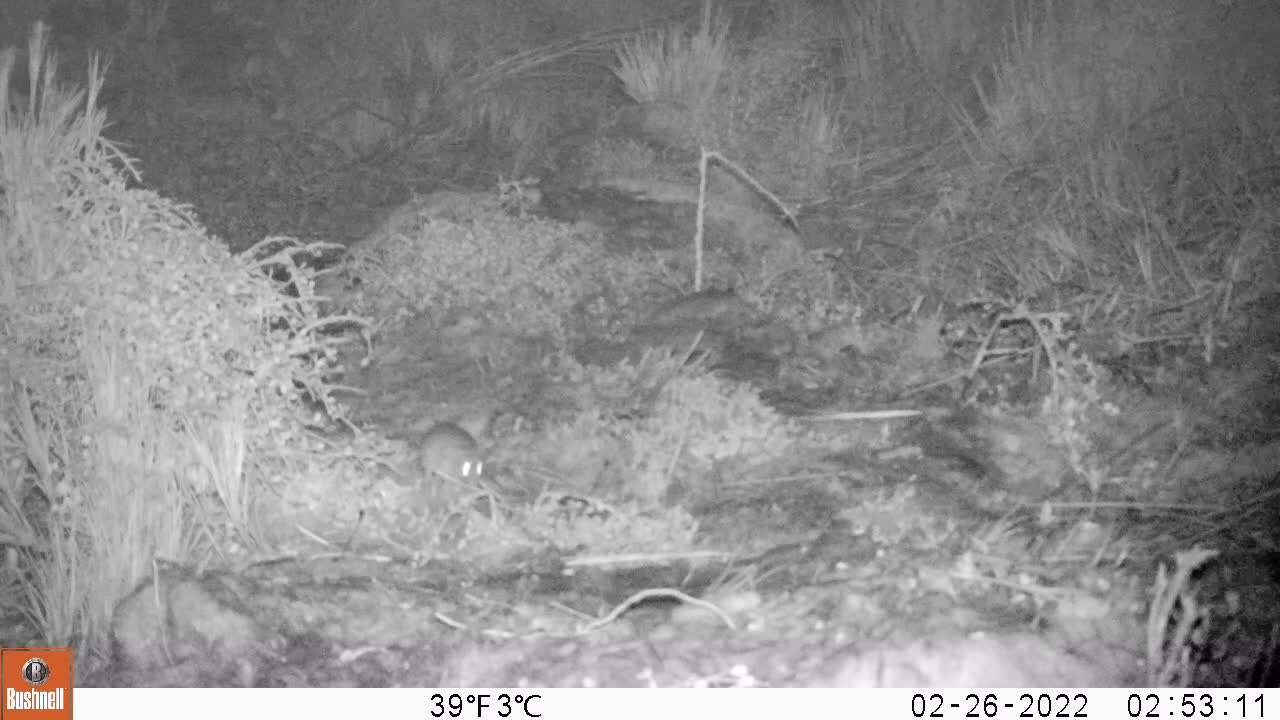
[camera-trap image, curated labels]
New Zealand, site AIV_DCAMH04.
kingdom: Animalia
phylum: Chordata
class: Mammalia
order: Rodentia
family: Muridae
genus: Mus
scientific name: Mus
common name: mouse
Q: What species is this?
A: Mouse (Mus).